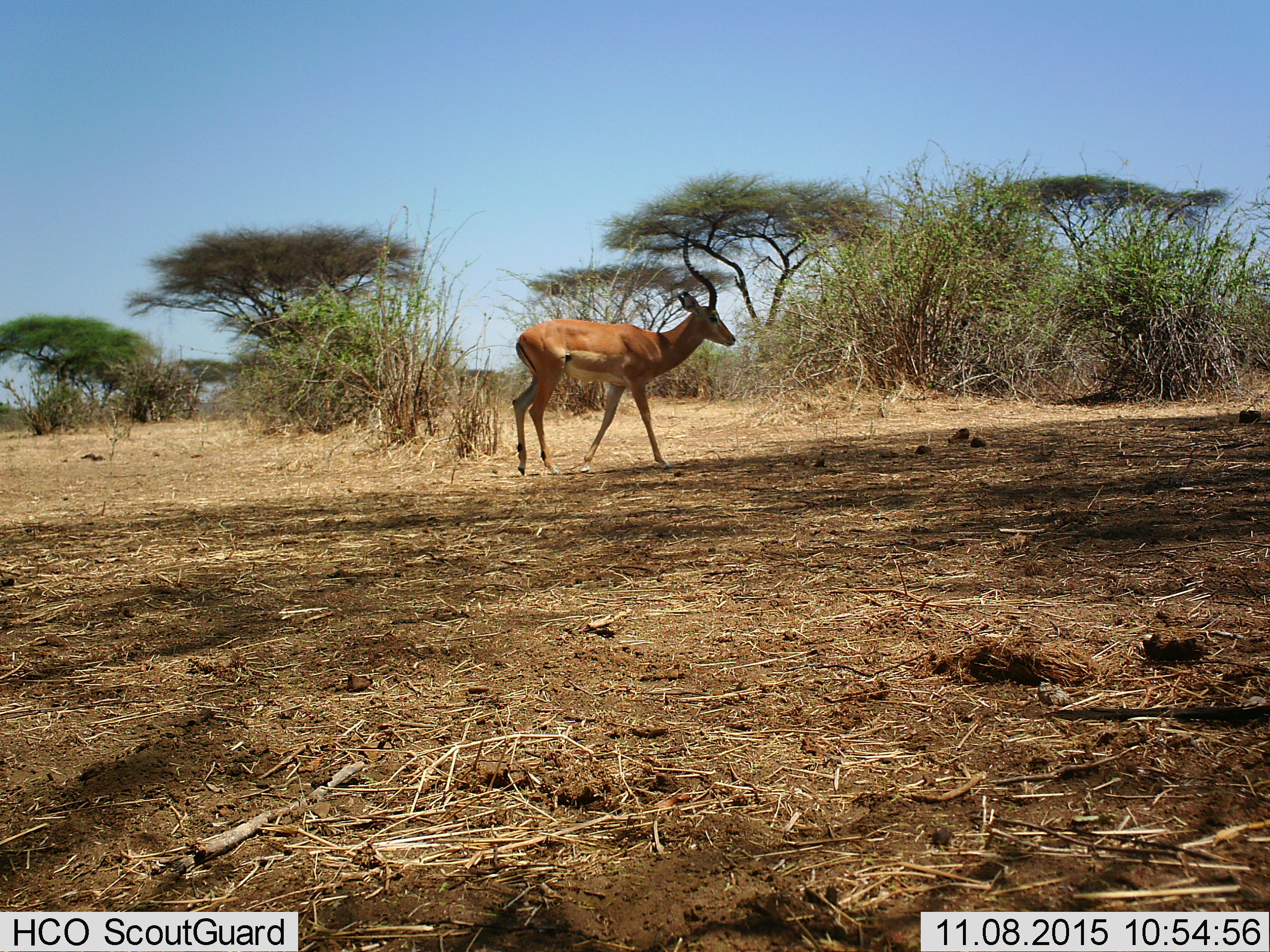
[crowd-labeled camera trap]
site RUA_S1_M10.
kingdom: Animalia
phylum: Chordata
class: Mammalia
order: Artiodactyla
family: Bovidae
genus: Aepyceros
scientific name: Aepyceros melampus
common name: impala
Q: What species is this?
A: Impala (Aepyceros melampus).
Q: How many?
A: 1.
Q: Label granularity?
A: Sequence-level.